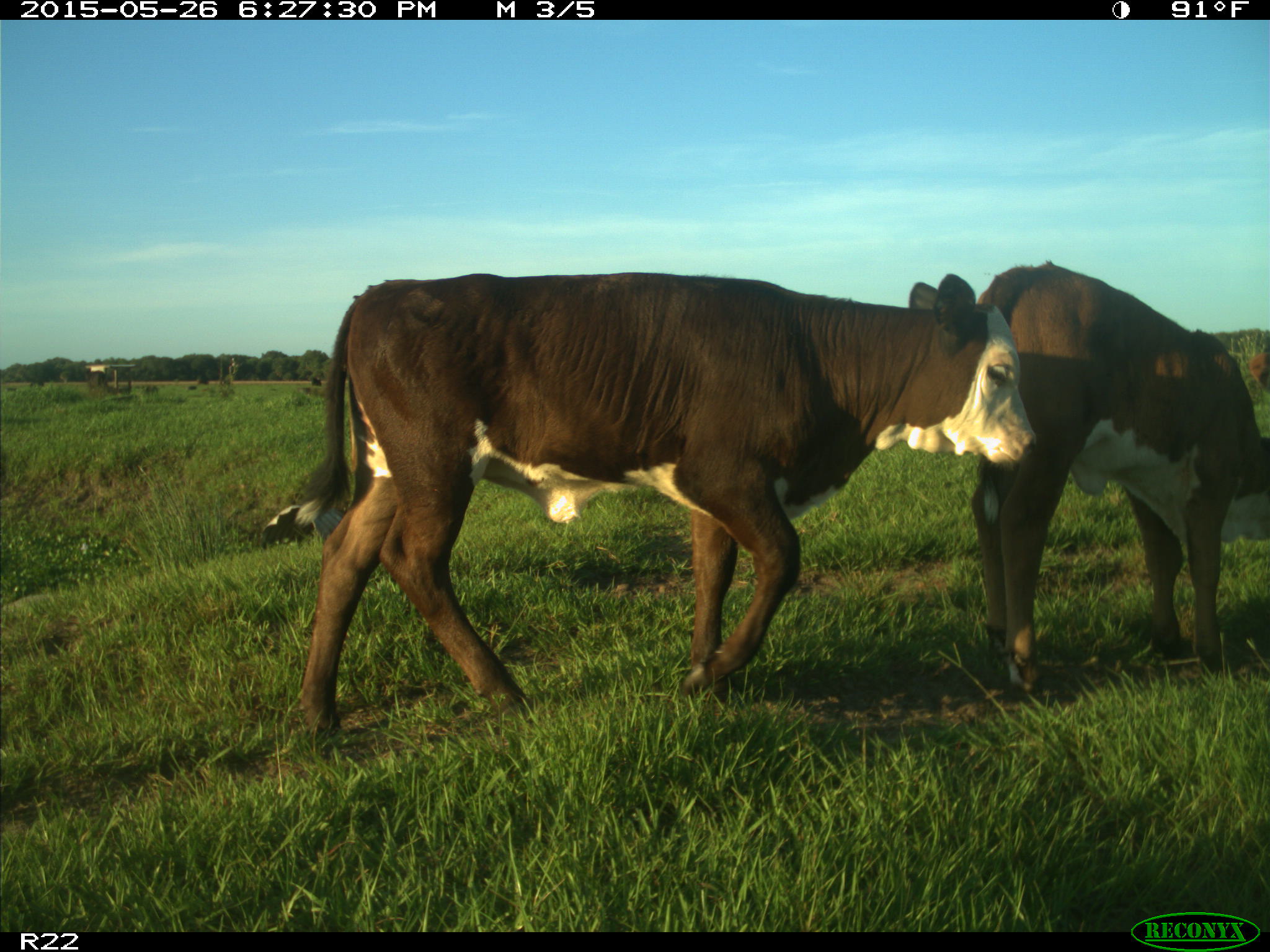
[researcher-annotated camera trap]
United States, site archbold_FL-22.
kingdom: Animalia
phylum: Chordata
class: Mammalia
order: Artiodactyla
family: Bovidae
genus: Bos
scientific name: Bos taurus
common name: domestic cow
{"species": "Bos taurus (domestic cow)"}